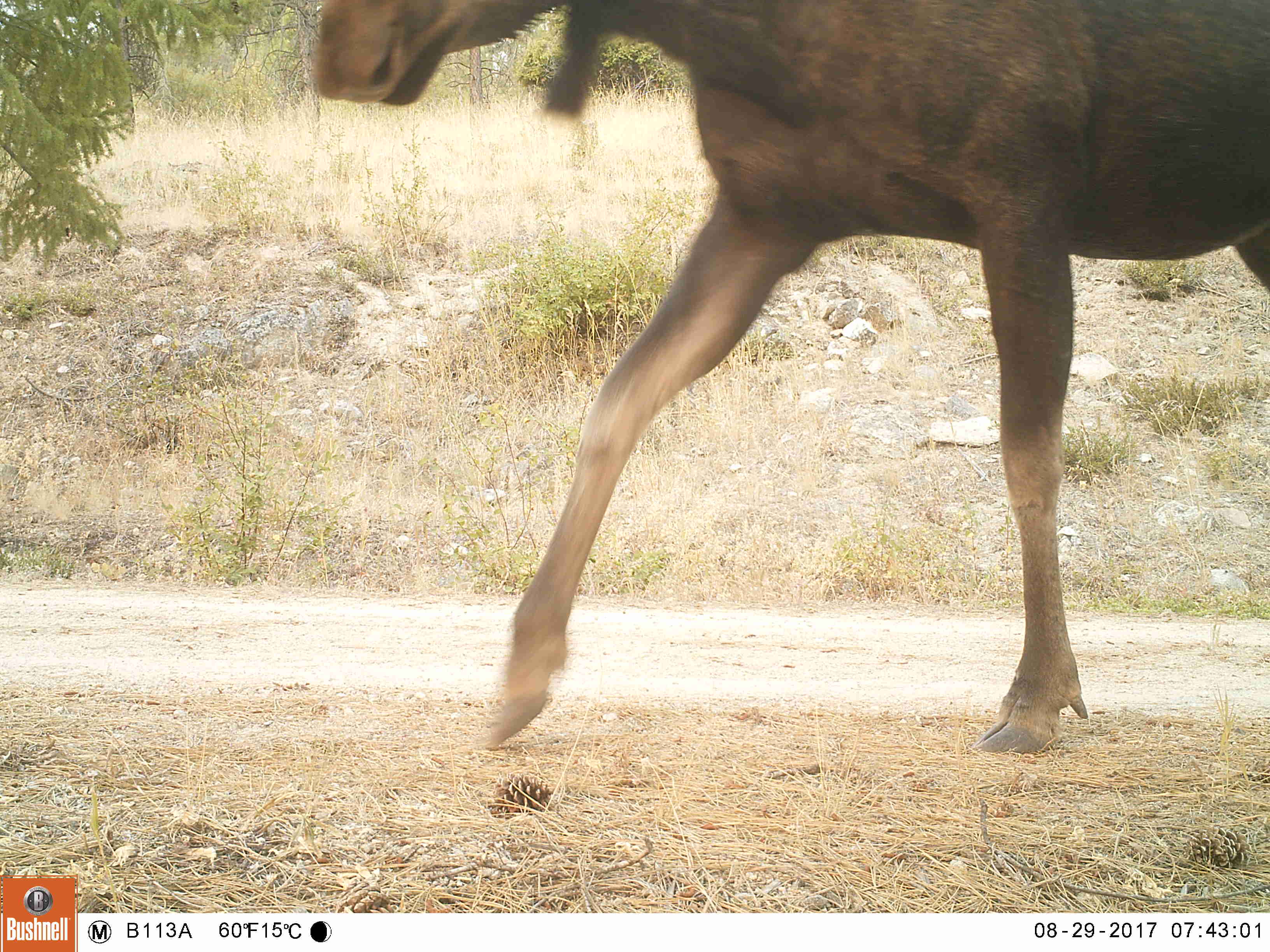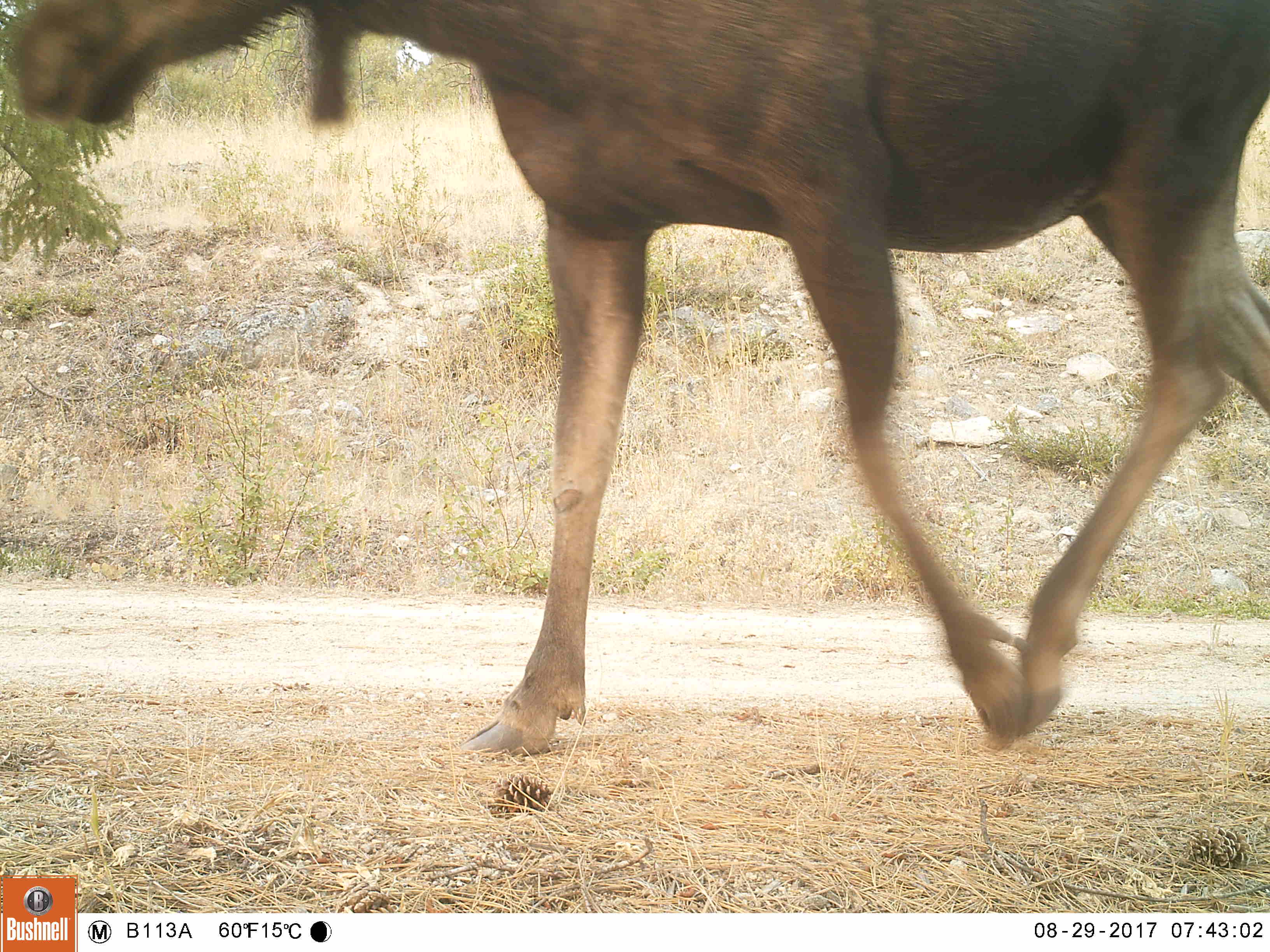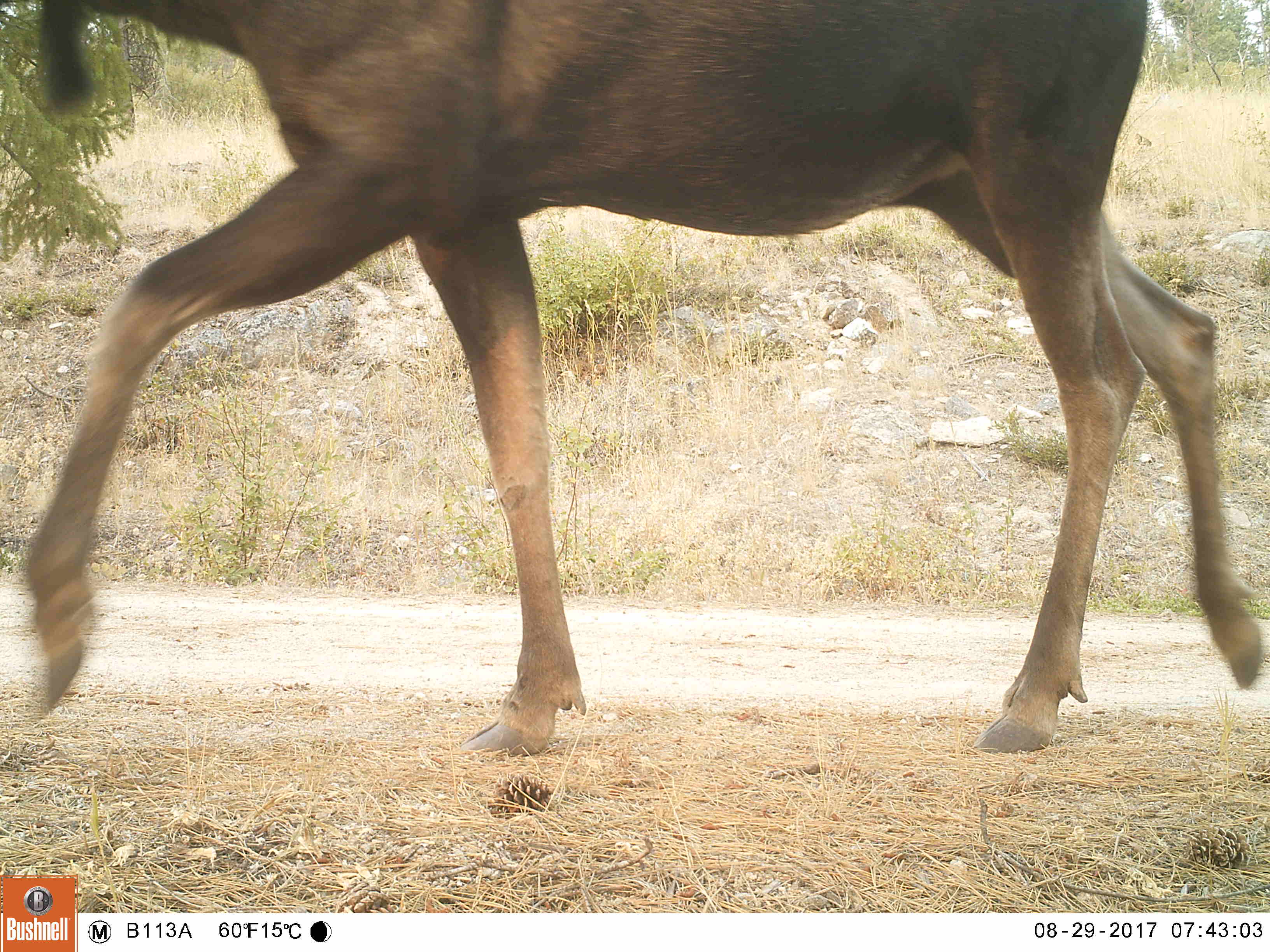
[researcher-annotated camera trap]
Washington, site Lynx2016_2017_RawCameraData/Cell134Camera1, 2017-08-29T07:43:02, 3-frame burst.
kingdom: Animalia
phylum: Chordata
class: Mammalia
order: Artiodactyla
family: Cervidae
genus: Alces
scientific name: Alces alces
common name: moose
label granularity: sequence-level